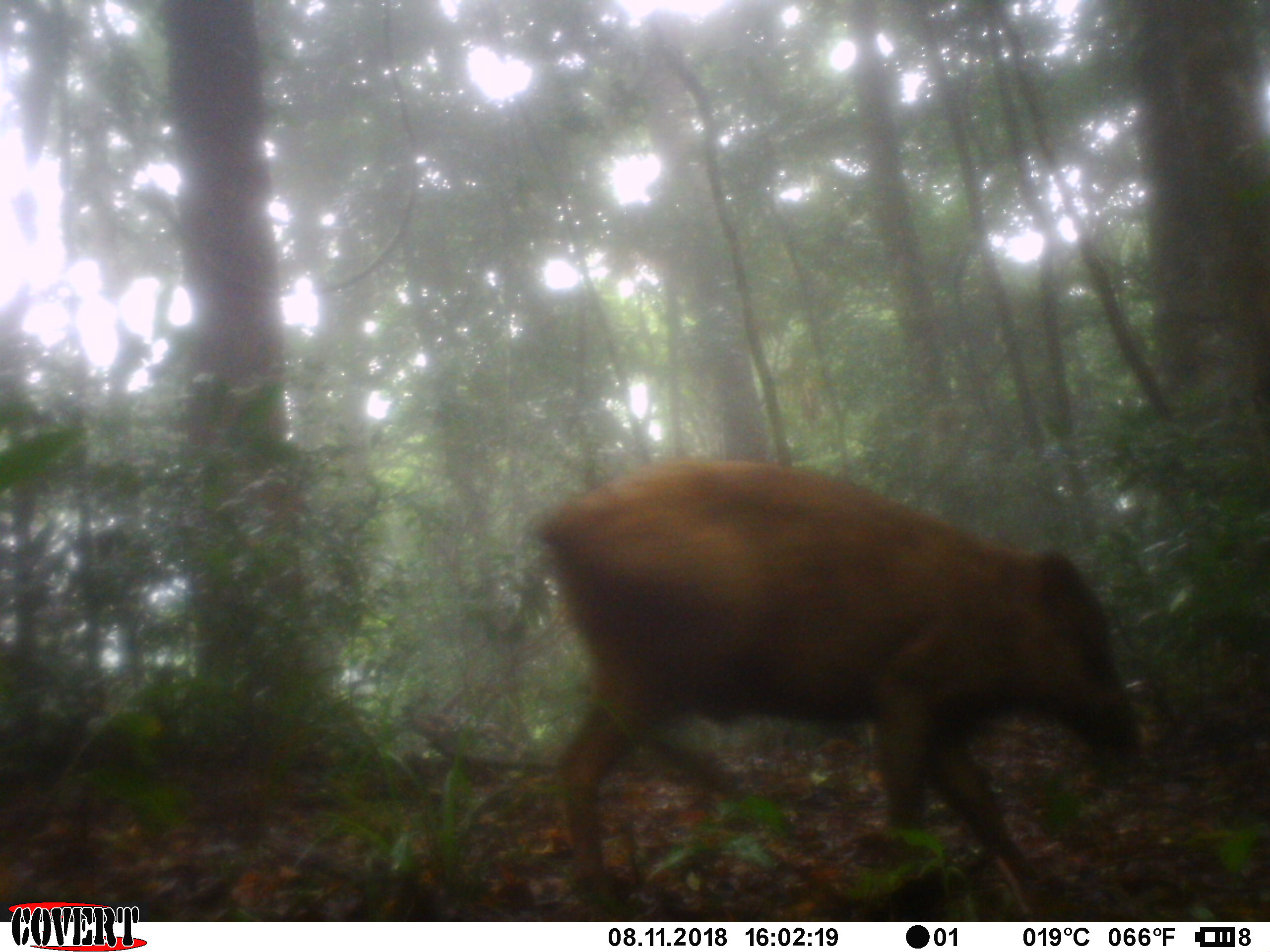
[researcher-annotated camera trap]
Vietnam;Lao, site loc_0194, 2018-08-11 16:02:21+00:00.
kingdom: Animalia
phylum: Chordata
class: Mammalia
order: Artiodactyla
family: Suidae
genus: Sus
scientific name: Sus scrofa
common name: eurasian wild pig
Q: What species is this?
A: Eurasian wild pig (Sus scrofa).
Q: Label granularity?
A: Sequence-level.